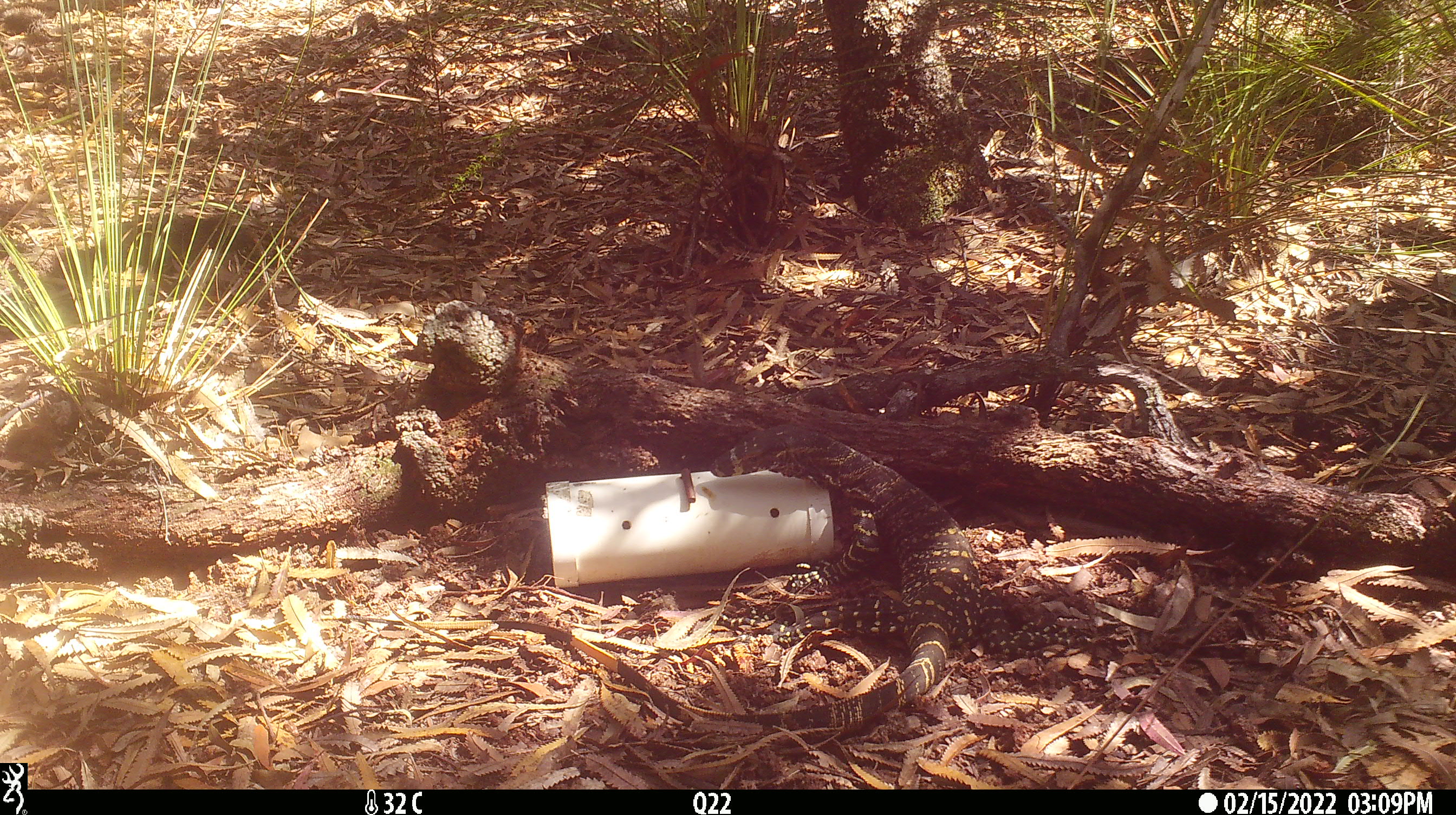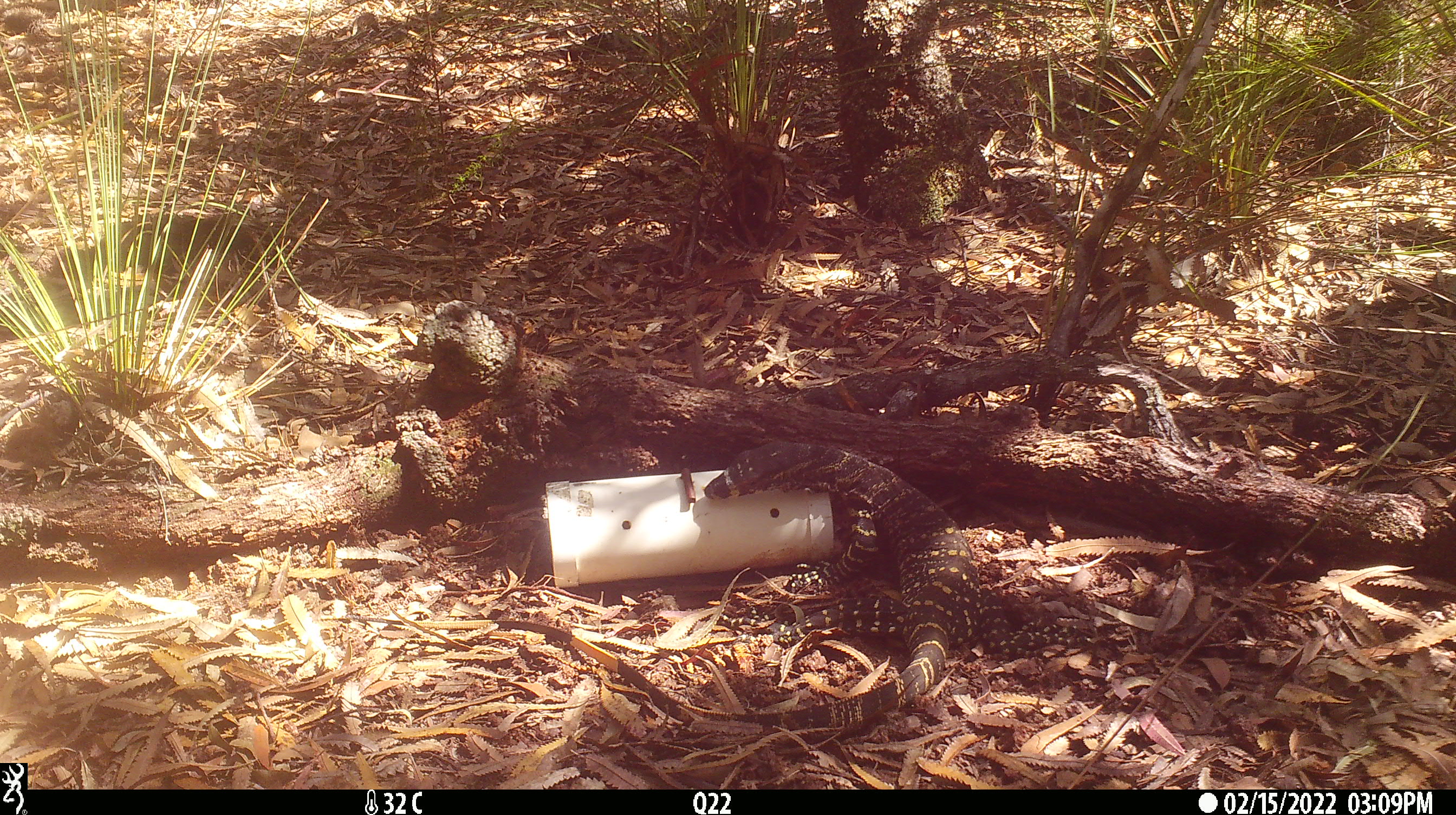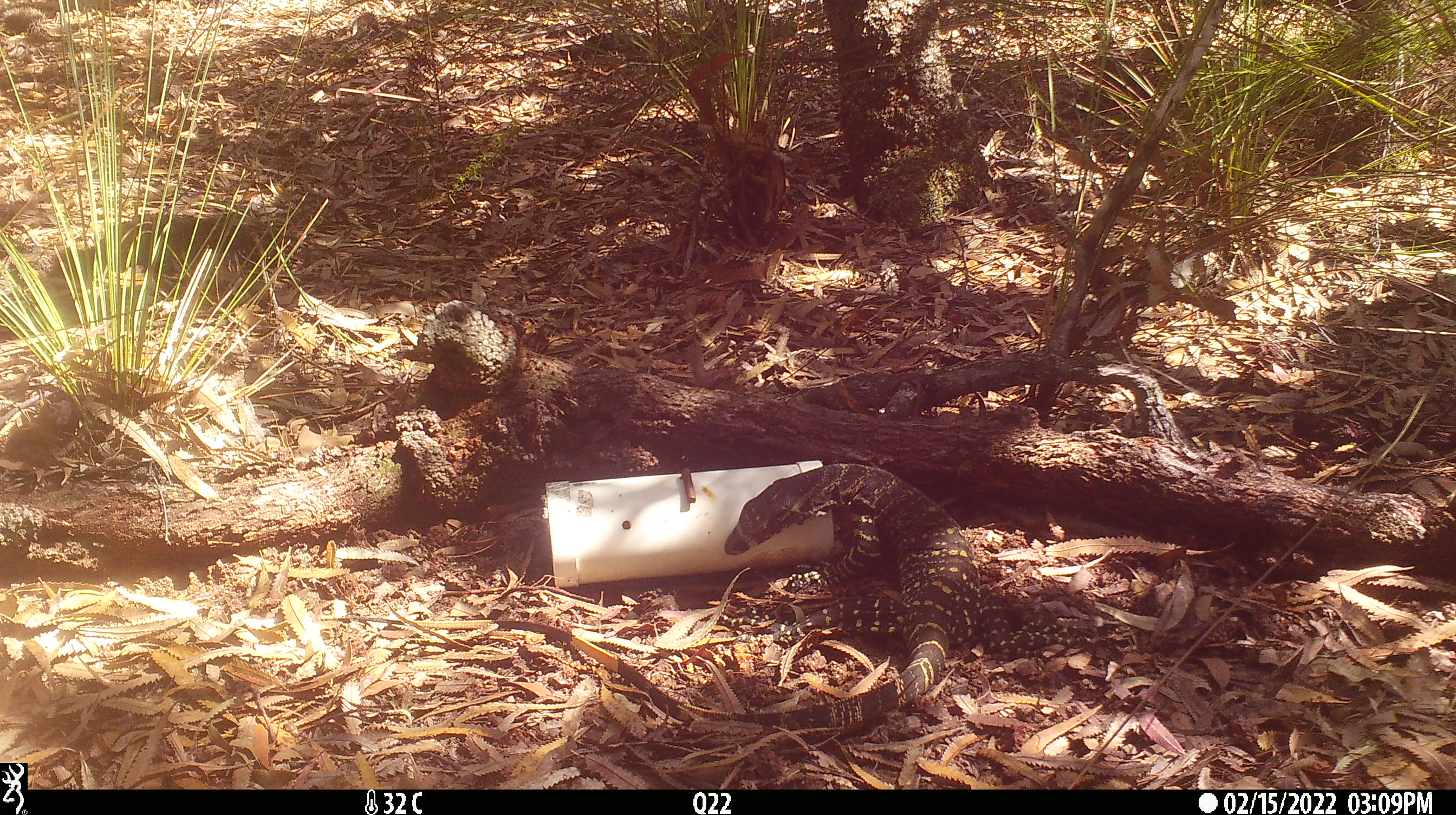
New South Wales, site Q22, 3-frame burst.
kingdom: Animalia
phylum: Chordata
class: Reptilia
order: Squamata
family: Varanidae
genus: Varanus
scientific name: Varanus varius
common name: lace monitor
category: goanna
Goanna (lace monitor) (Varanus varius).